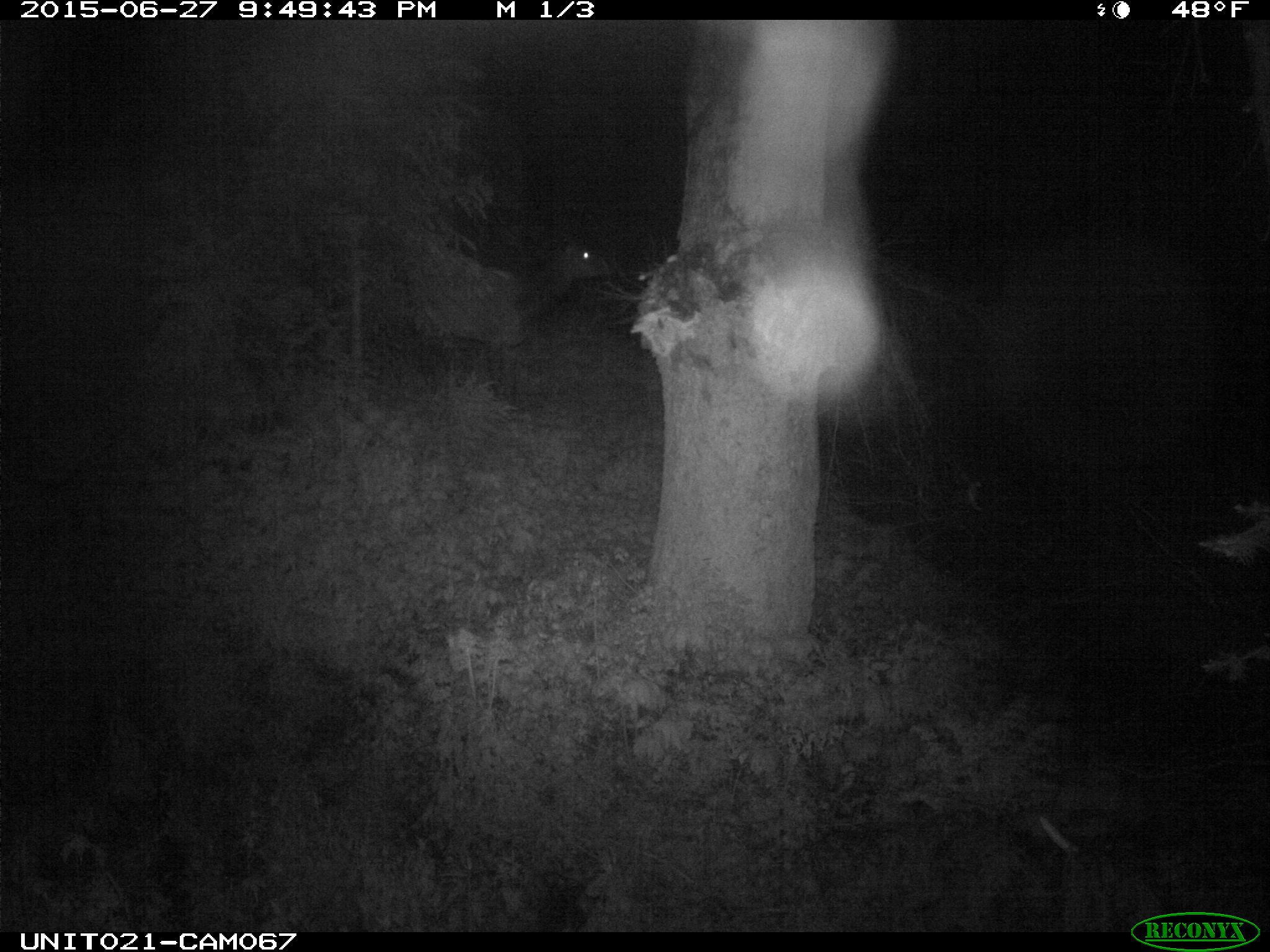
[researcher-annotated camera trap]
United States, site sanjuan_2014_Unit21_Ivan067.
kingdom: Animalia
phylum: Chordata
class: Mammalia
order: Artiodactyla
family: Cervidae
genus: Cervus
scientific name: Cervus elaphus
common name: red deer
Cervus elaphus (red deer).